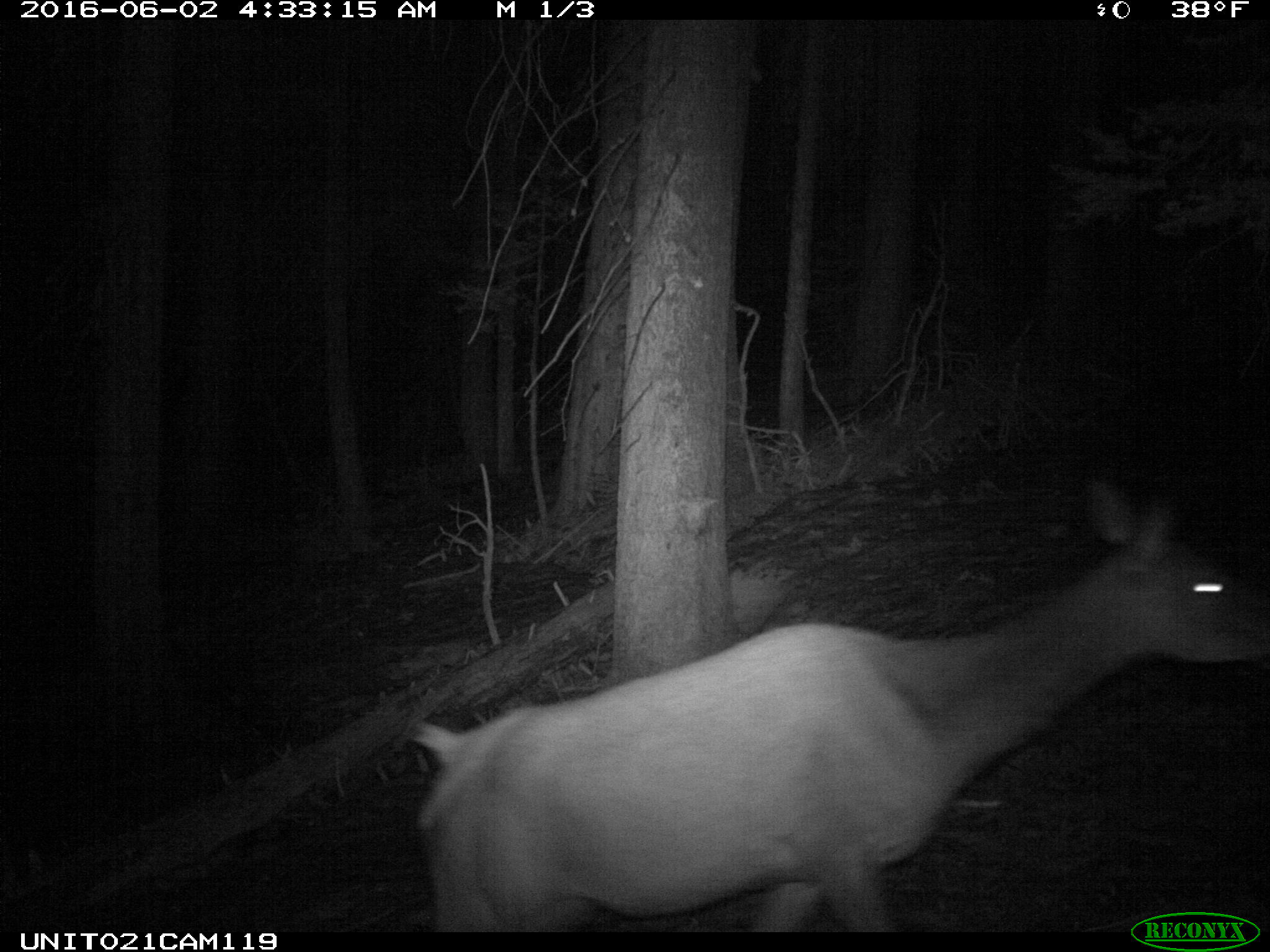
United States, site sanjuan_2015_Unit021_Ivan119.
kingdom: Animalia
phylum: Chordata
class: Mammalia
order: Artiodactyla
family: Cervidae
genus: Cervus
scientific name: Cervus elaphus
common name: red deer